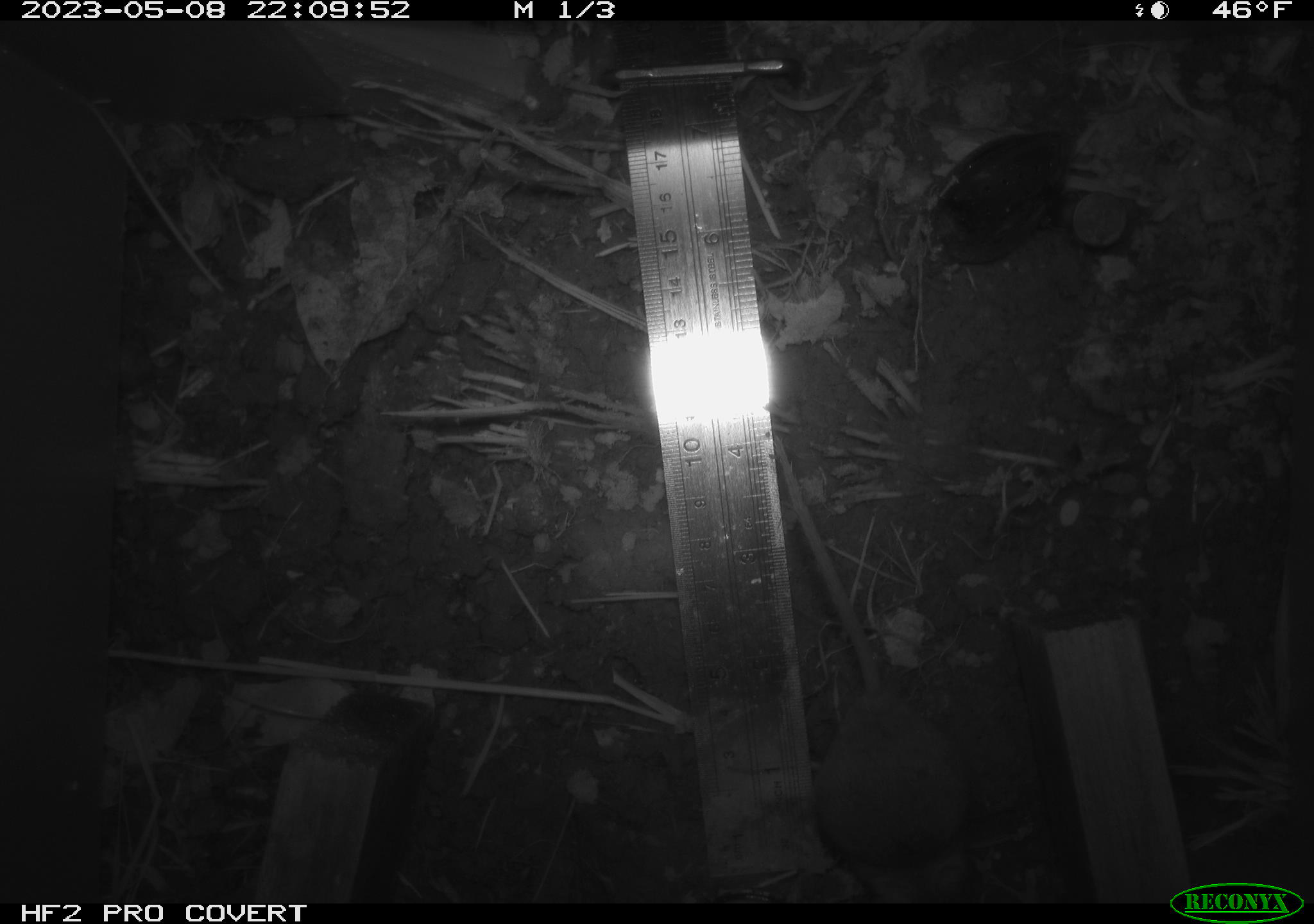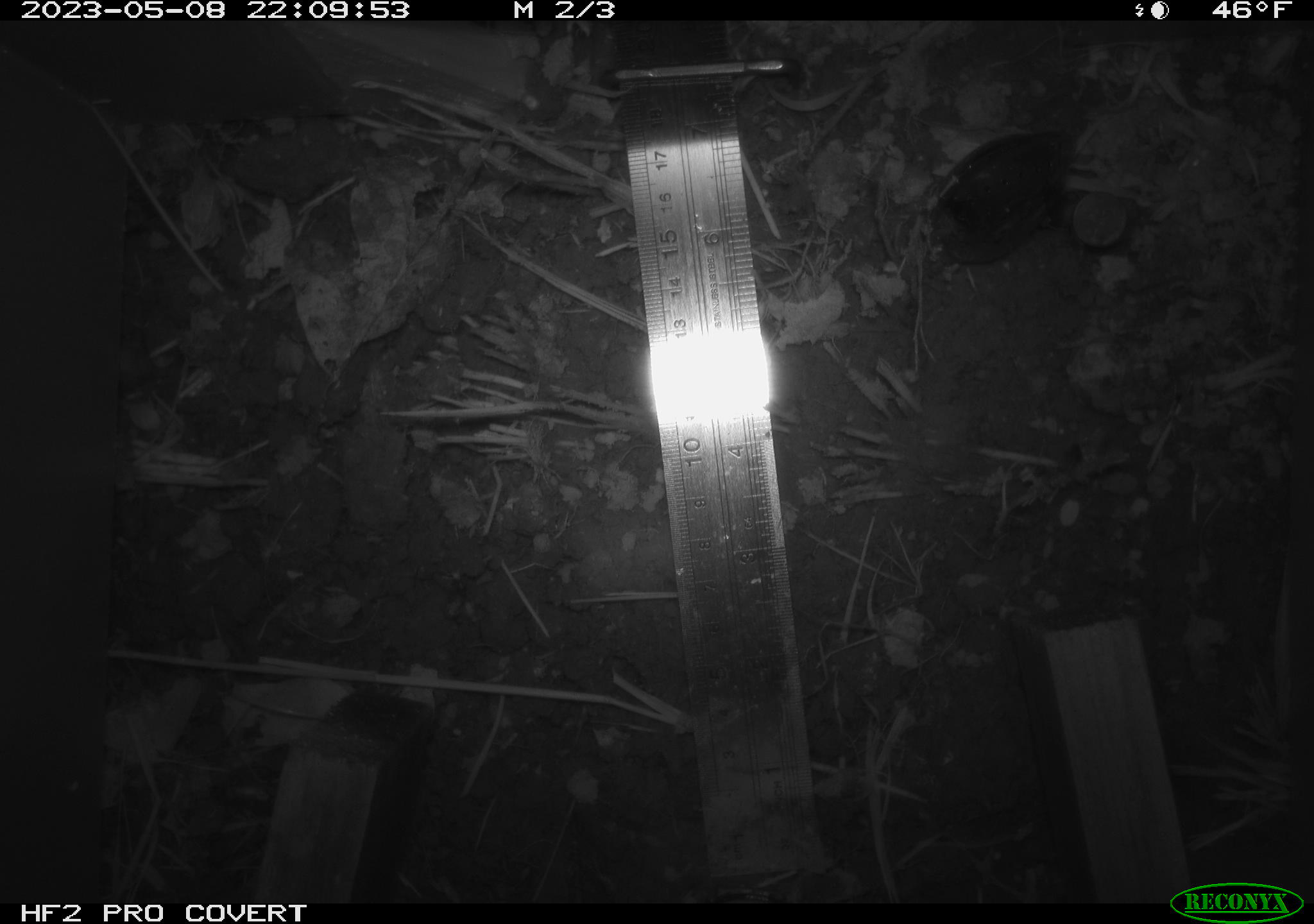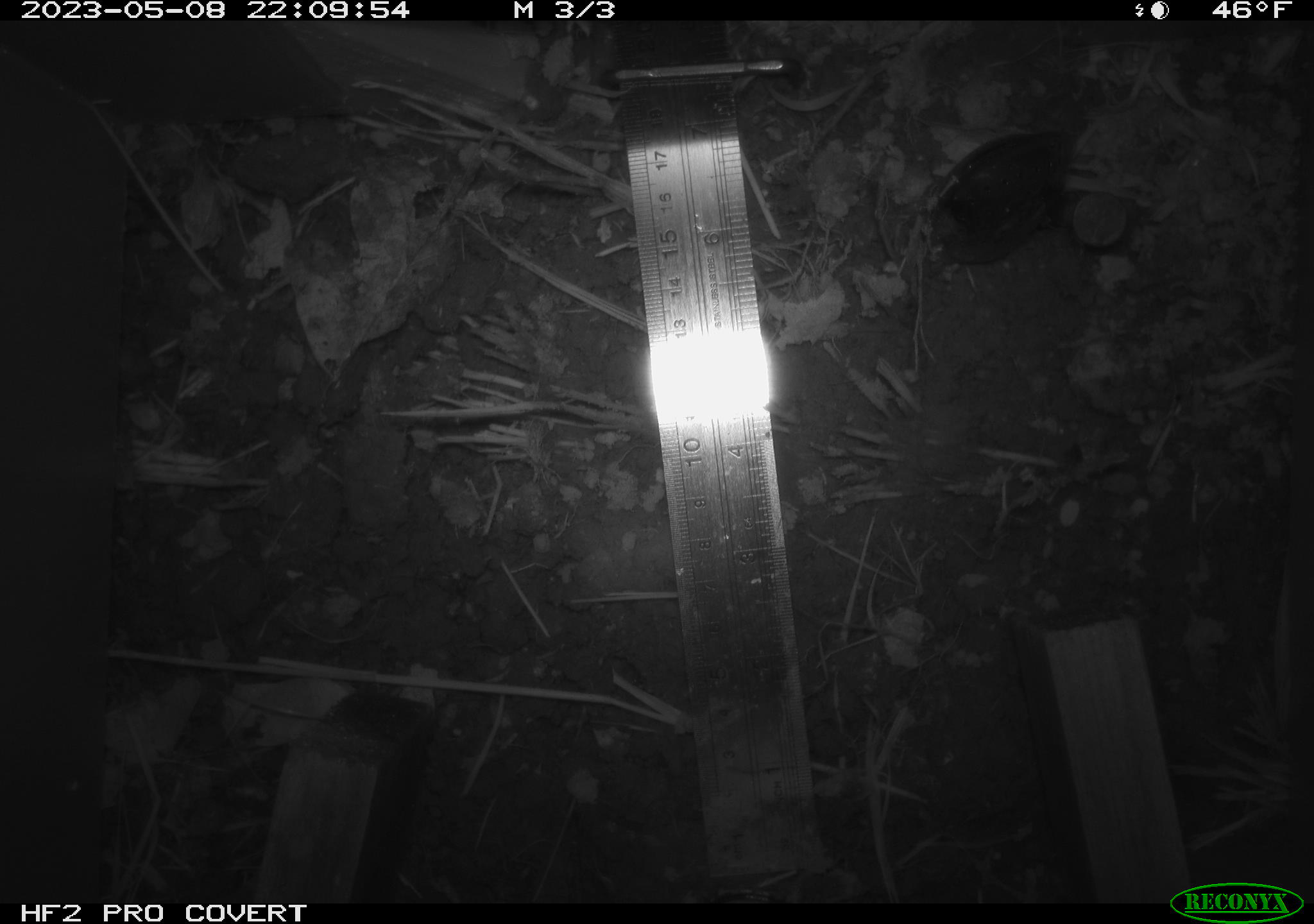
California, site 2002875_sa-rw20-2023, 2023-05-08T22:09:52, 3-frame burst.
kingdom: Animalia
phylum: Chordata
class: Mammalia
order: Rodentia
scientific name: Rodentia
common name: mouse species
Mouse species (Rodentia).